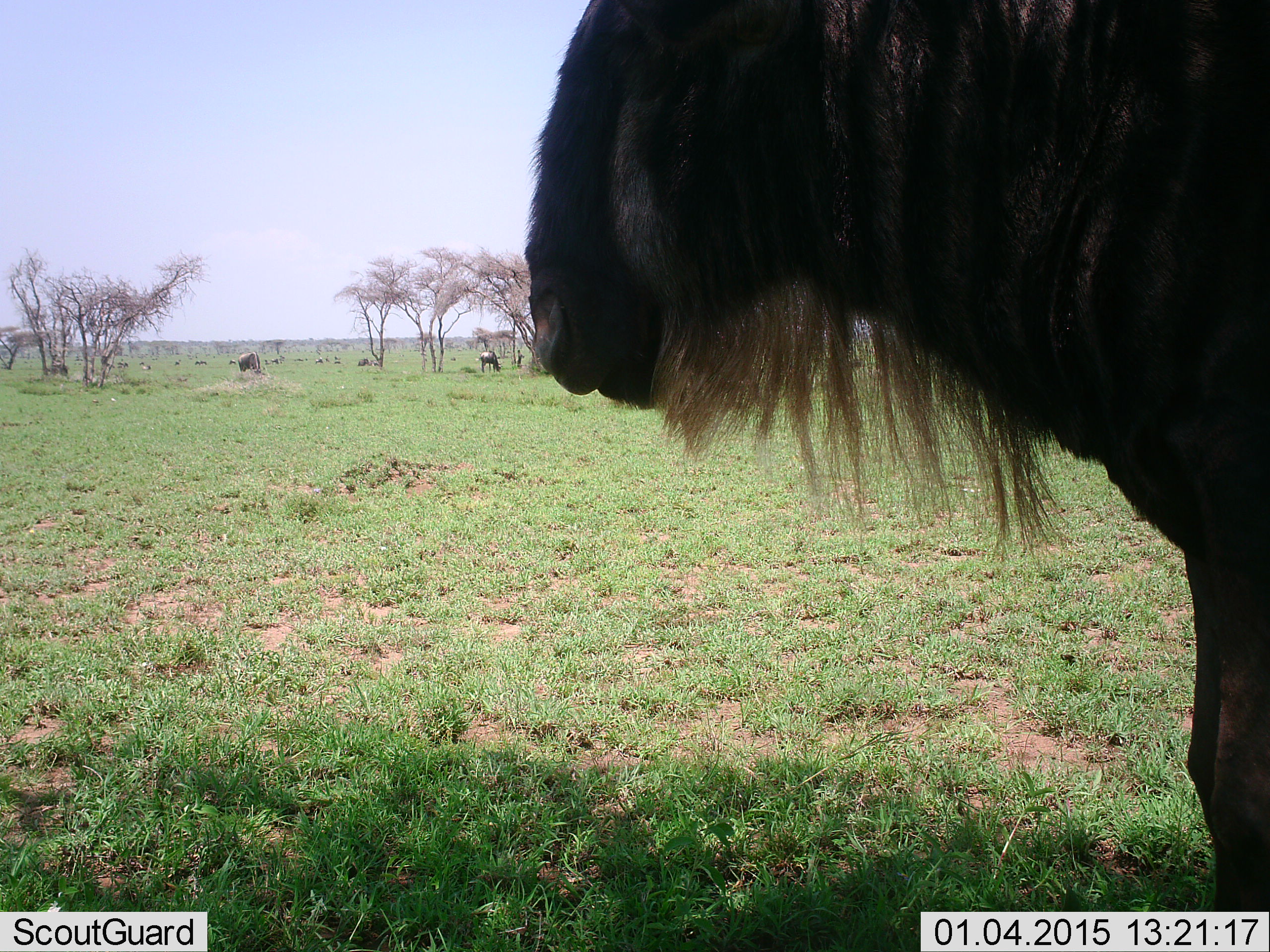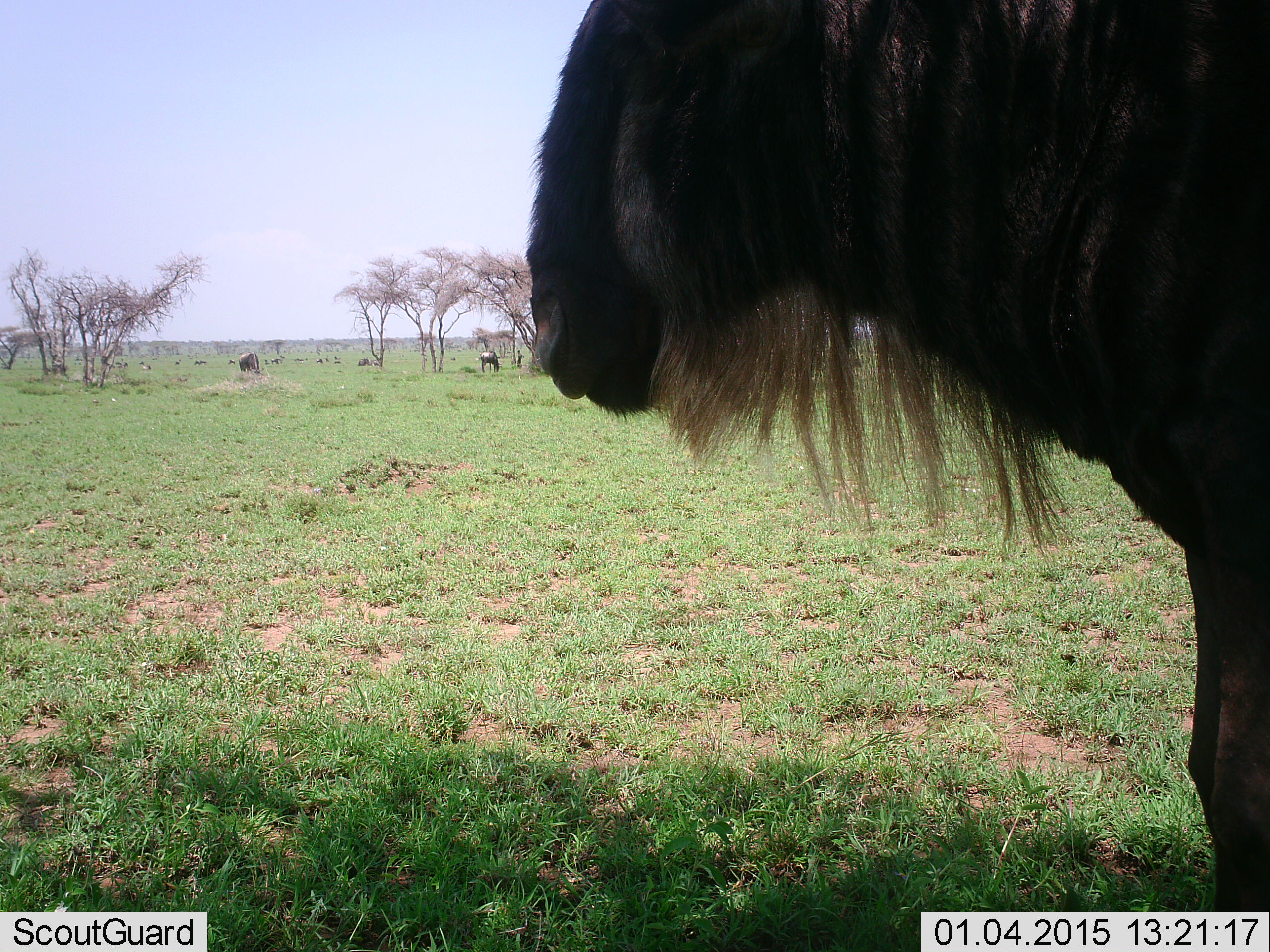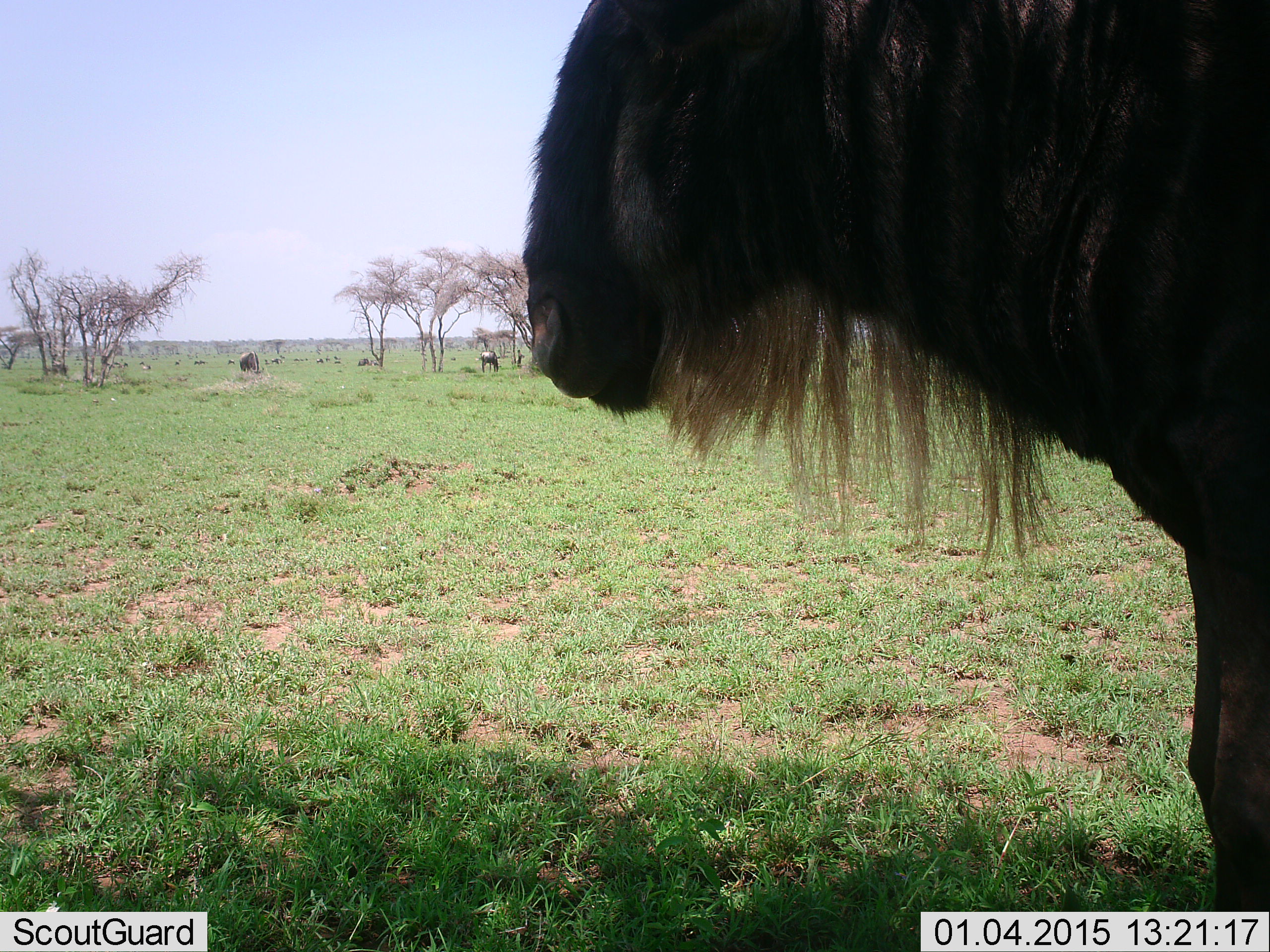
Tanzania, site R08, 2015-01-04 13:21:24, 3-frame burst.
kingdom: Animalia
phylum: Chordata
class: Mammalia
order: Artiodactyla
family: Bovidae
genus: Connochaetes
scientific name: Connochaetes taurinus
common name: blue wildebeest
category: wildebeest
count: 3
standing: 100%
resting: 10%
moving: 0%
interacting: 0%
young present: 0%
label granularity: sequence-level